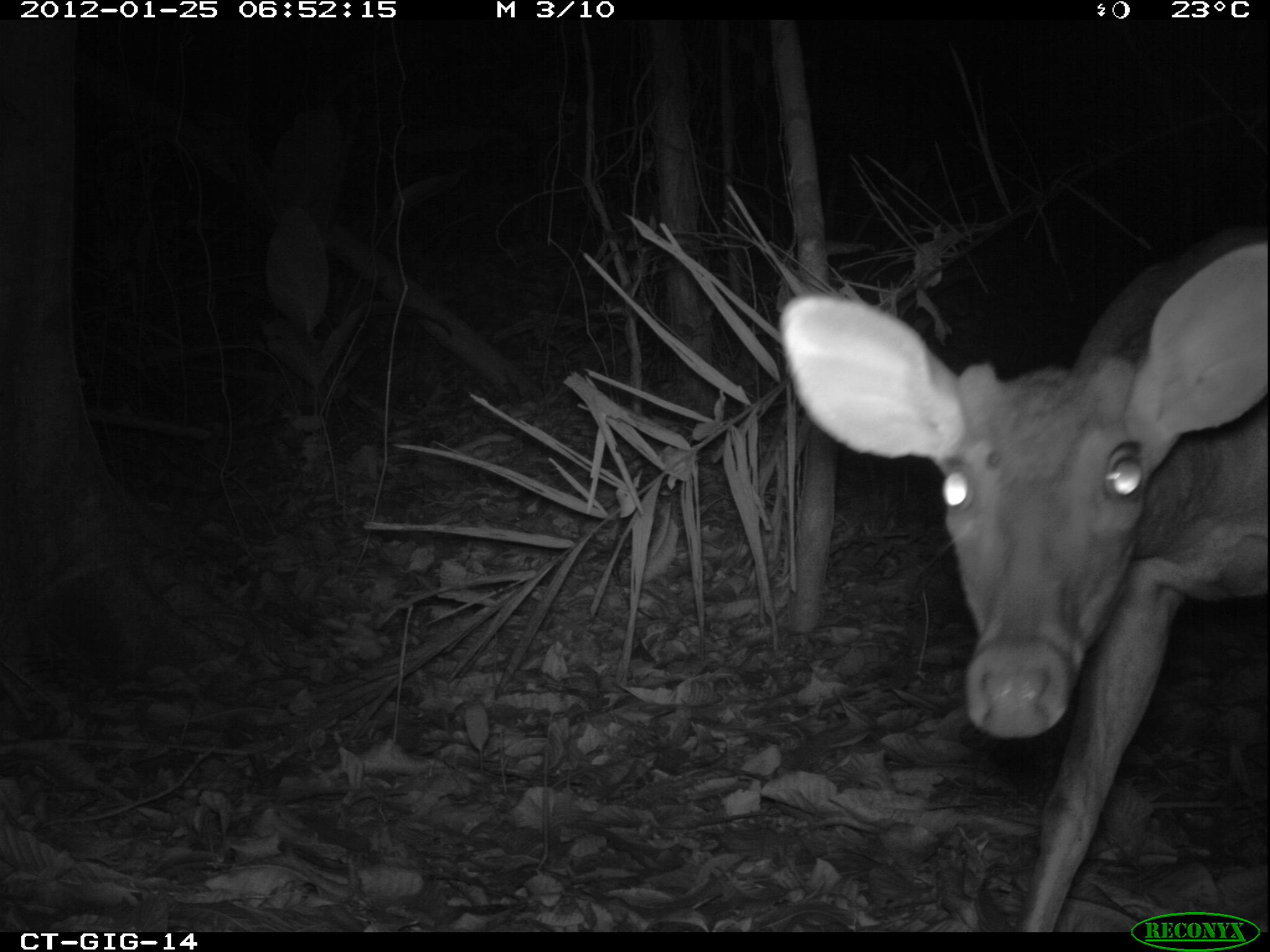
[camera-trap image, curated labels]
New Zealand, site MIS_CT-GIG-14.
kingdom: Animalia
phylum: Chordata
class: Mammalia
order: Artiodactyla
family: Cervidae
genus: Odocoileus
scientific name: Odocoileus virginianus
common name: white-tailed deer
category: white tailed deer